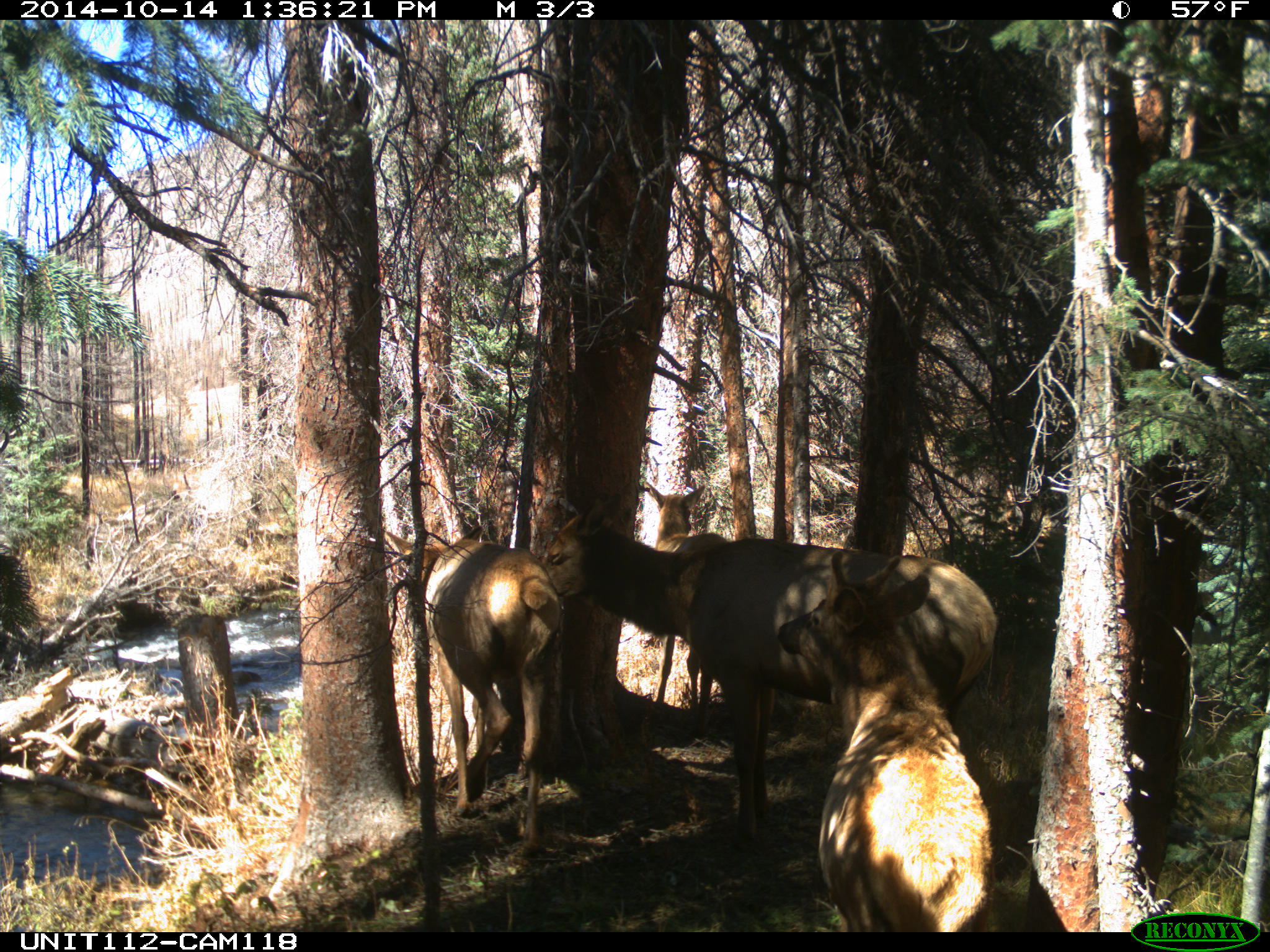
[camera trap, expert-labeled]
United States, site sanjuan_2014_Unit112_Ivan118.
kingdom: Animalia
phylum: Chordata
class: Mammalia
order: Artiodactyla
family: Cervidae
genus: Cervus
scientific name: Cervus elaphus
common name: red deer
Cervus elaphus (red deer).